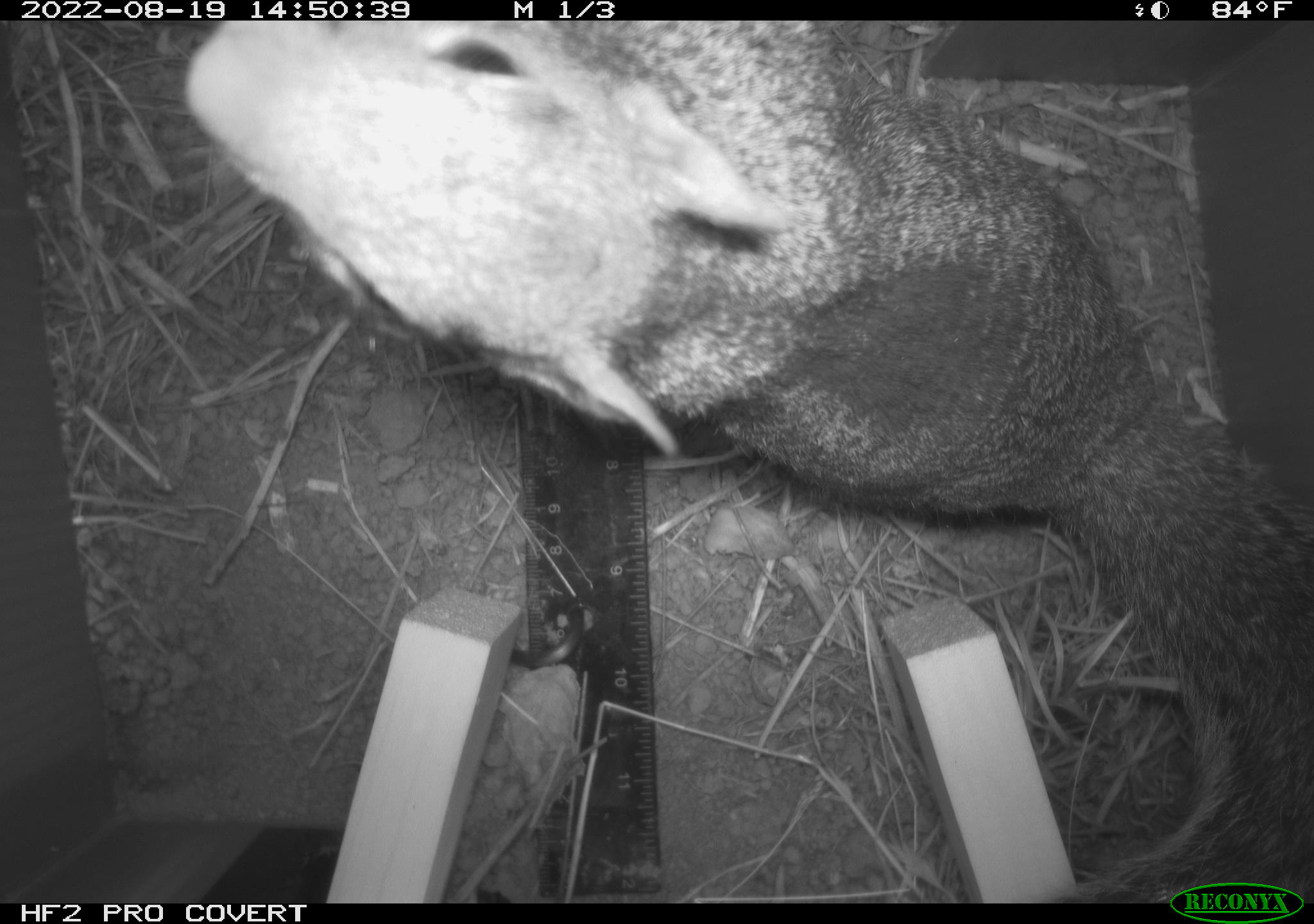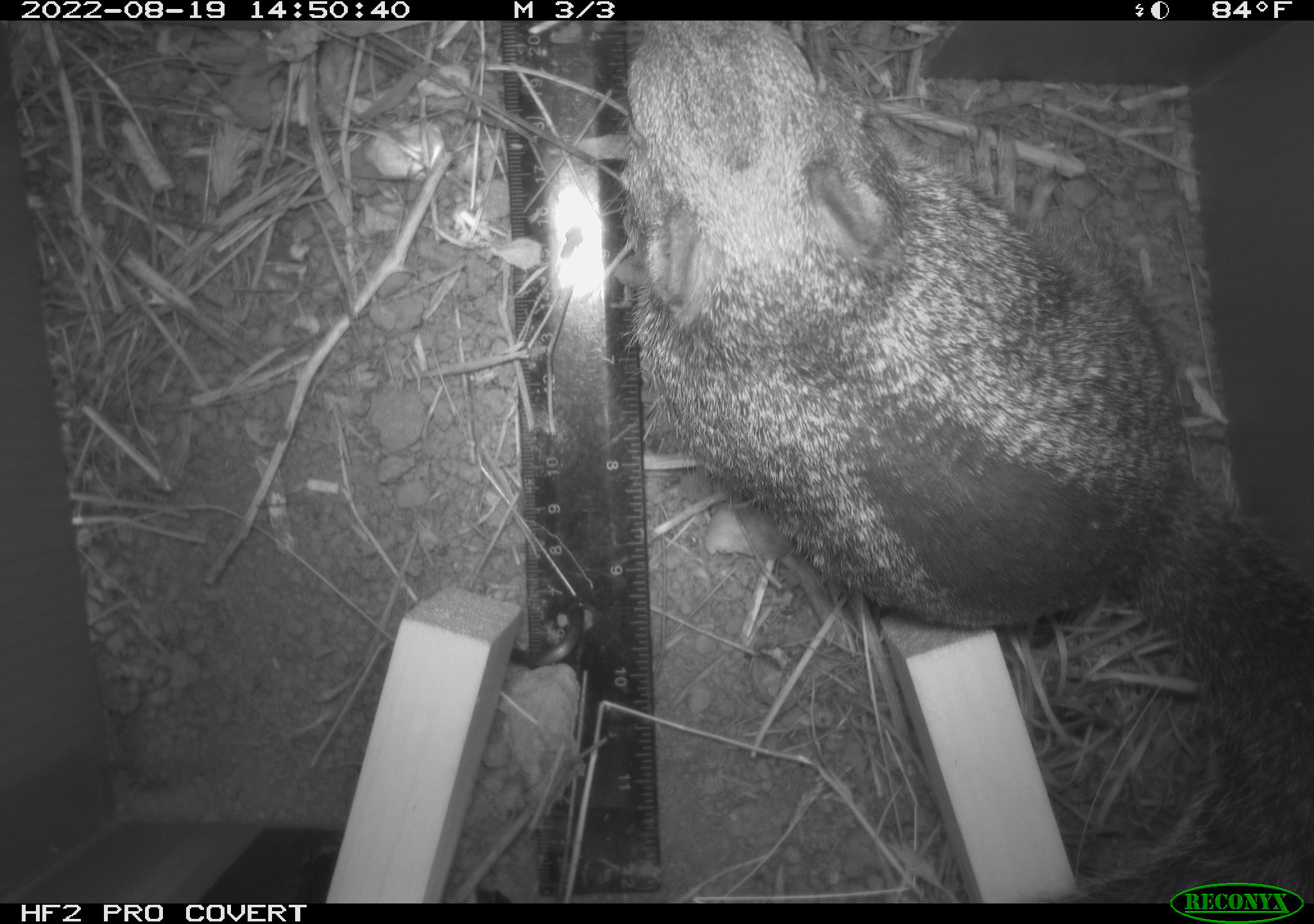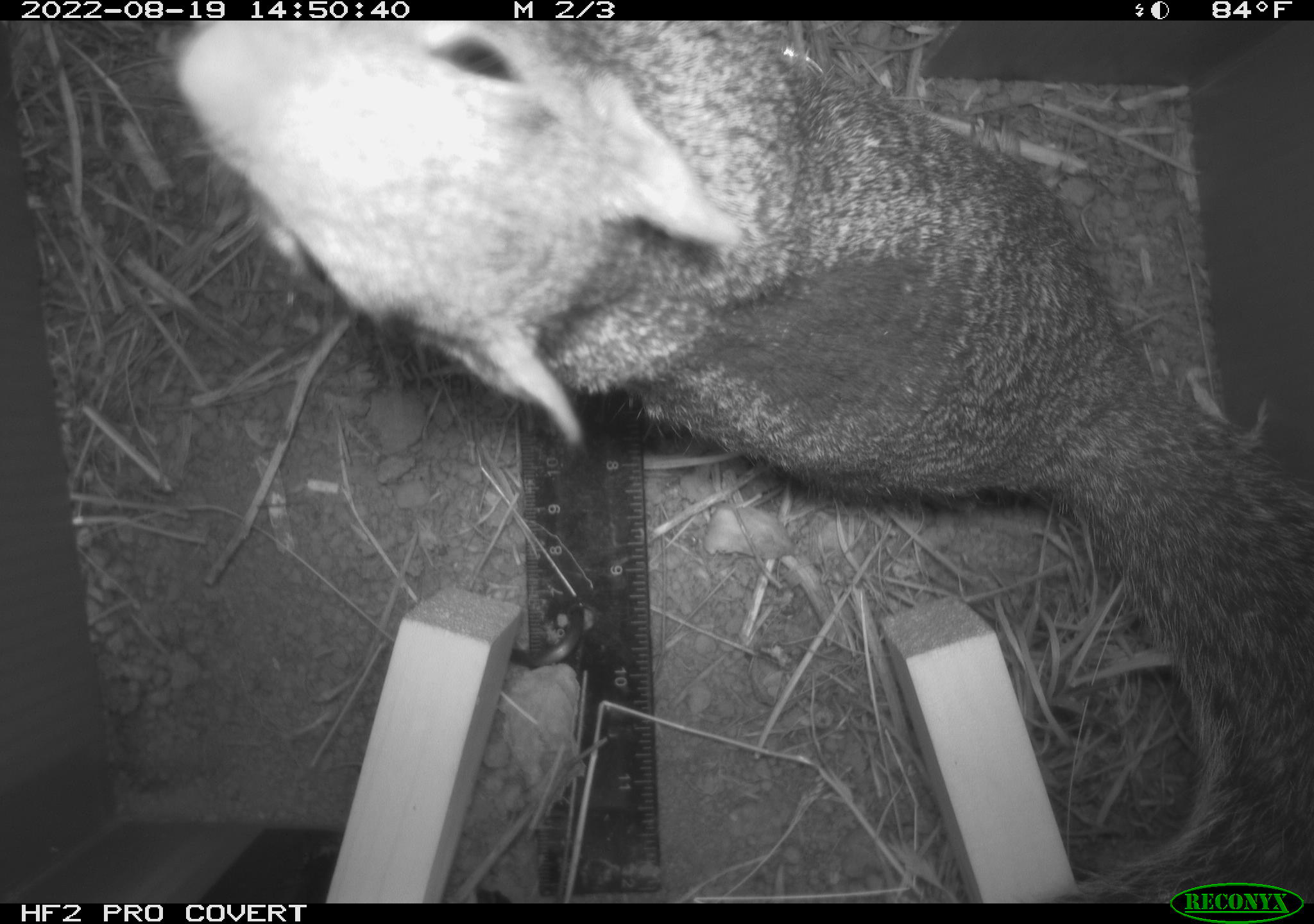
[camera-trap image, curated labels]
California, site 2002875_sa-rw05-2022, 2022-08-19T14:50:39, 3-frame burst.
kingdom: Animalia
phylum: Chordata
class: Mammalia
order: Rodentia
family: Sciuridae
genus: Otospermophilus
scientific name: Otospermophilus beecheyi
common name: california ground squirrel